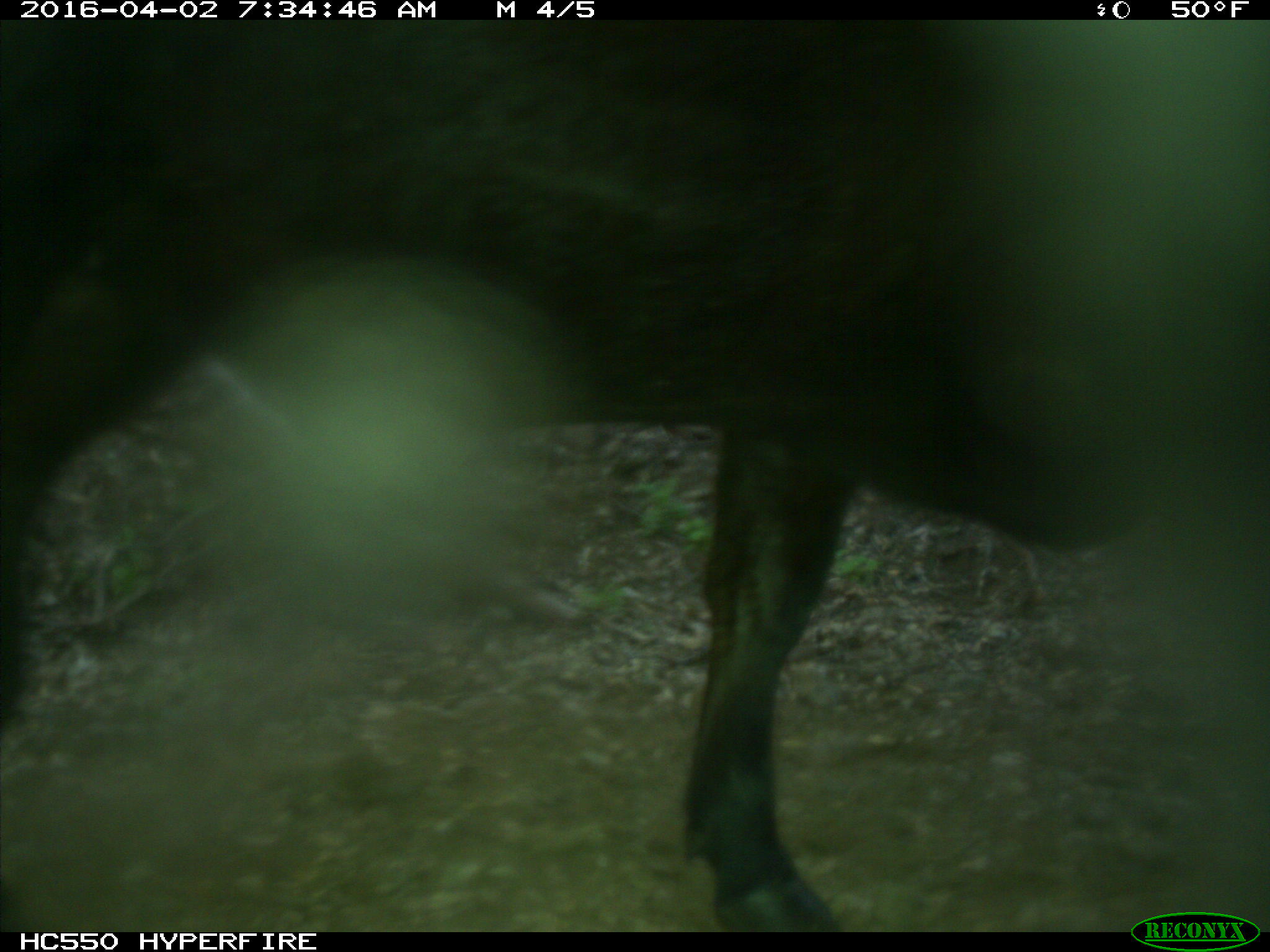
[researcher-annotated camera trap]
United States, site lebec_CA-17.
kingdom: Animalia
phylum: Chordata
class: Mammalia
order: Artiodactyla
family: Bovidae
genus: Bos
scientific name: Bos taurus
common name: domestic cow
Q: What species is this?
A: Bos taurus (domestic cow).